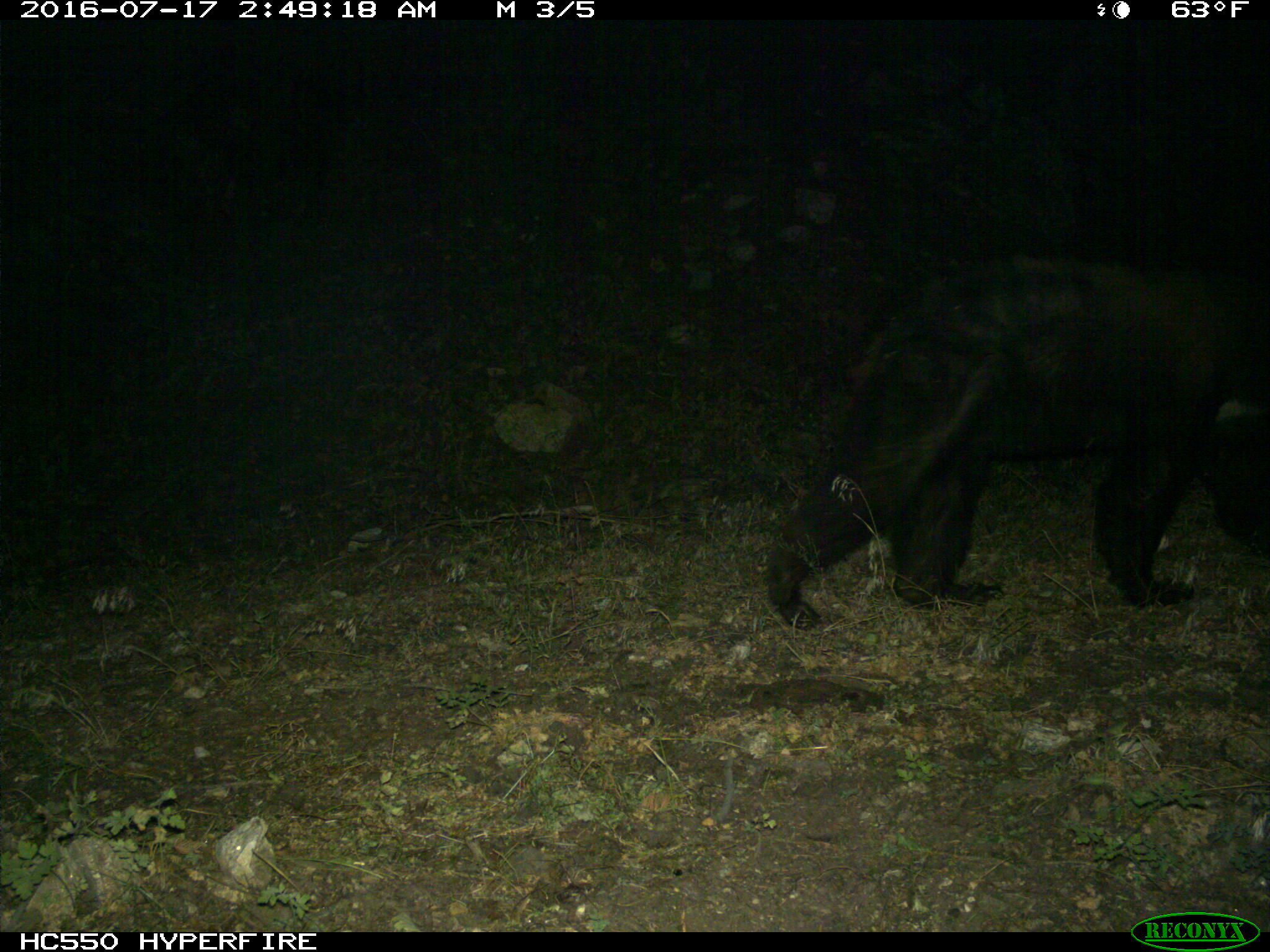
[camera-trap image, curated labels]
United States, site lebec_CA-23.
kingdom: Animalia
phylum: Chordata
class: Mammalia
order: Carnivora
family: Ursidae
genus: Ursus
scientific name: Ursus americanus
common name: american black bear